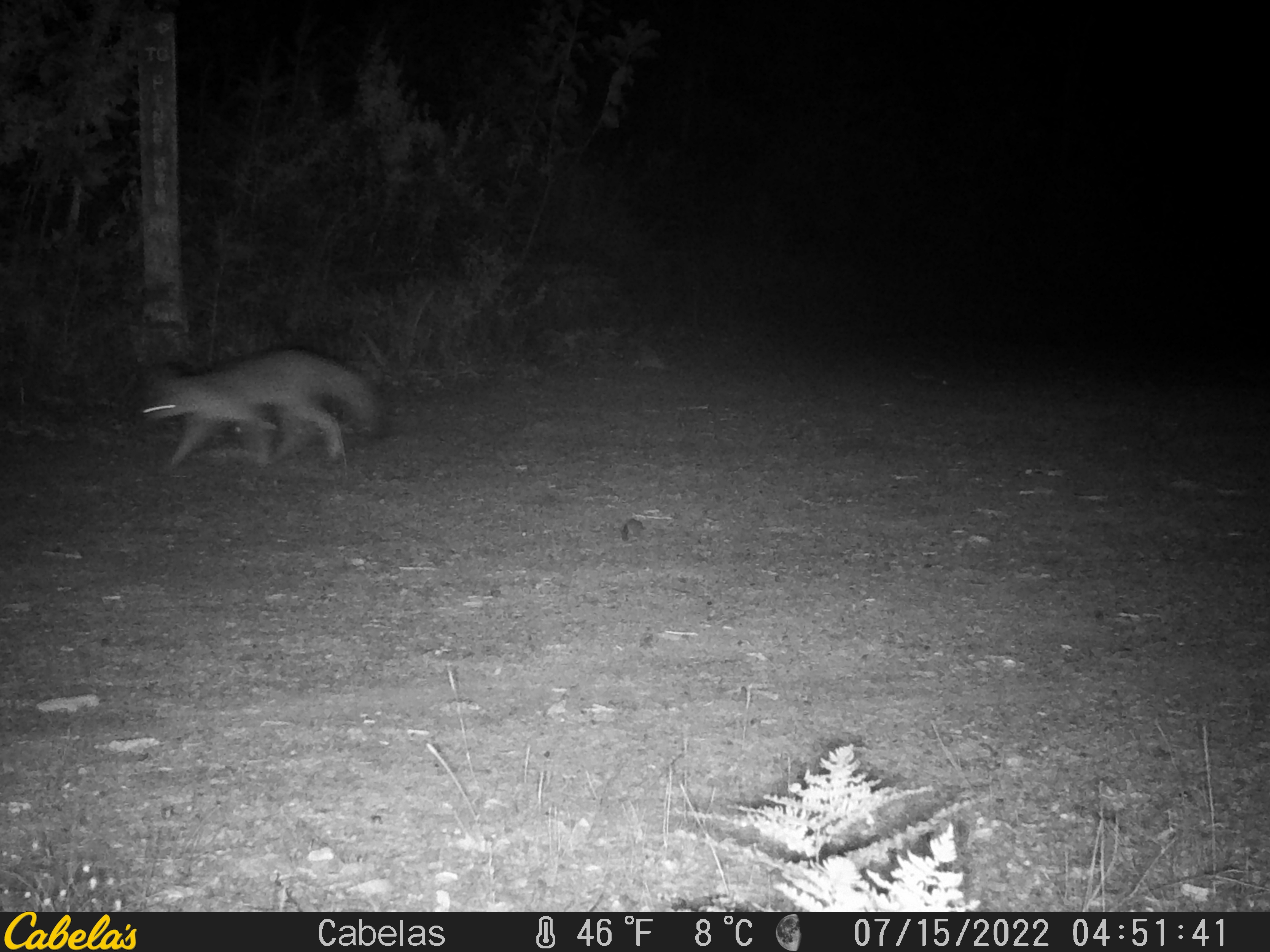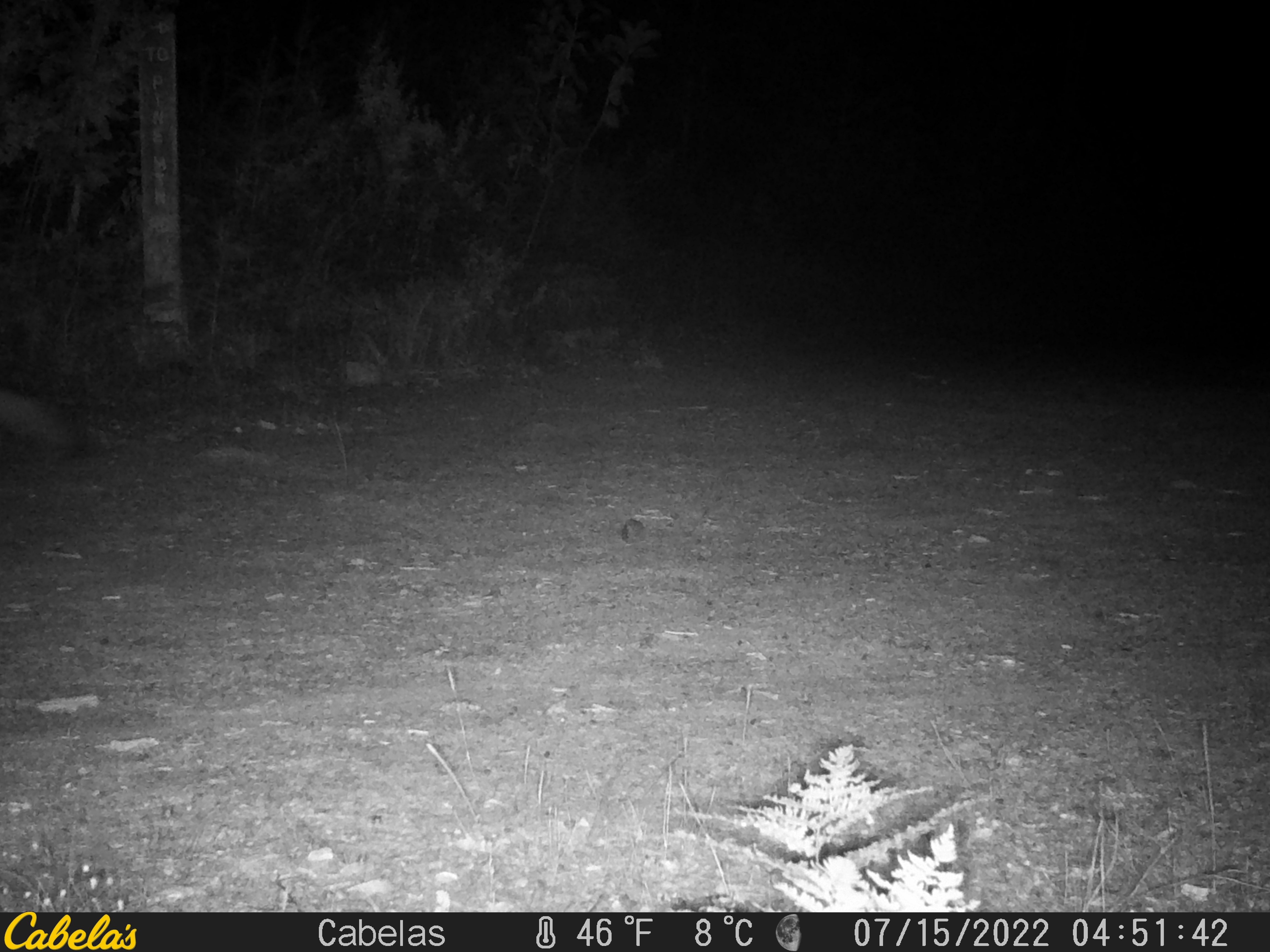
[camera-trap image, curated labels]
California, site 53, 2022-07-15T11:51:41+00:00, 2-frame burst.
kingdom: Animalia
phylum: Chordata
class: Mammalia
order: Carnivora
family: Canidae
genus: Urocyon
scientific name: Urocyon cinereoargenteus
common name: gray fox